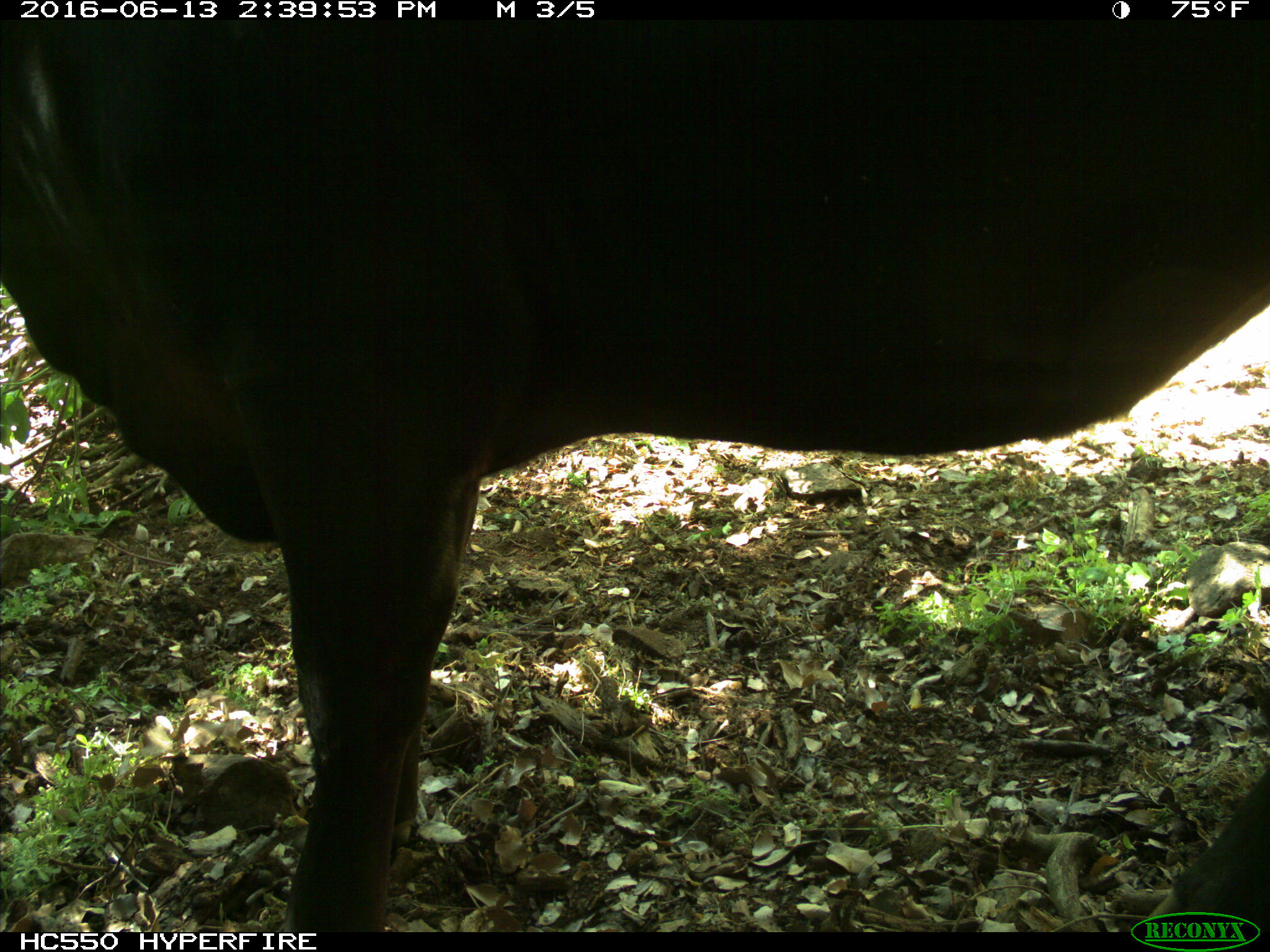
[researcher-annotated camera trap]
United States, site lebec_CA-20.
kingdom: Animalia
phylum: Chordata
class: Mammalia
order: Artiodactyla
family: Bovidae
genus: Bos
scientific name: Bos taurus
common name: domestic cow